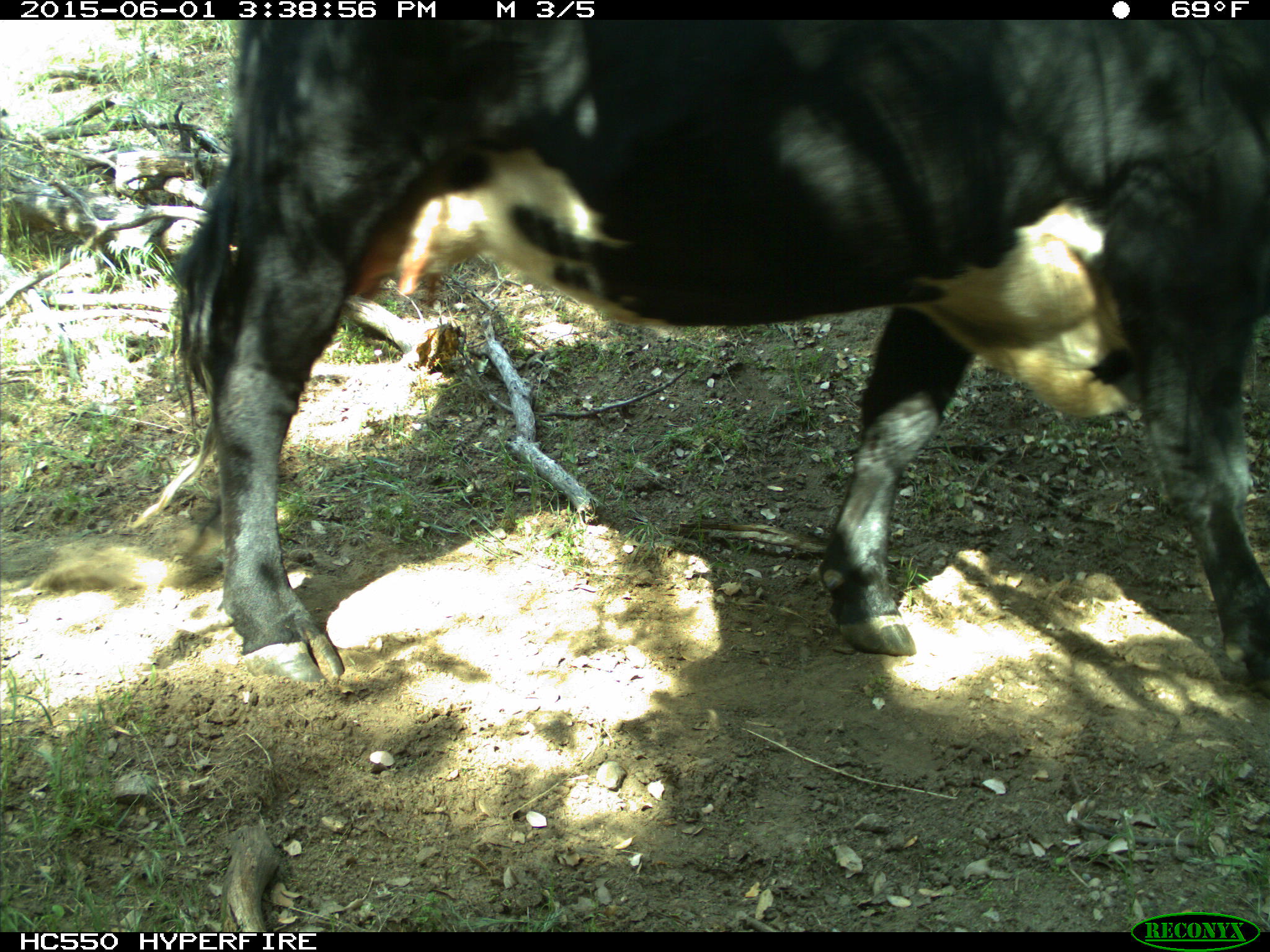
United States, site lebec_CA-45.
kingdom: Animalia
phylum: Chordata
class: Mammalia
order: Artiodactyla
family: Bovidae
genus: Bos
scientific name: Bos taurus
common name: domestic cow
Bos taurus (domestic cow).